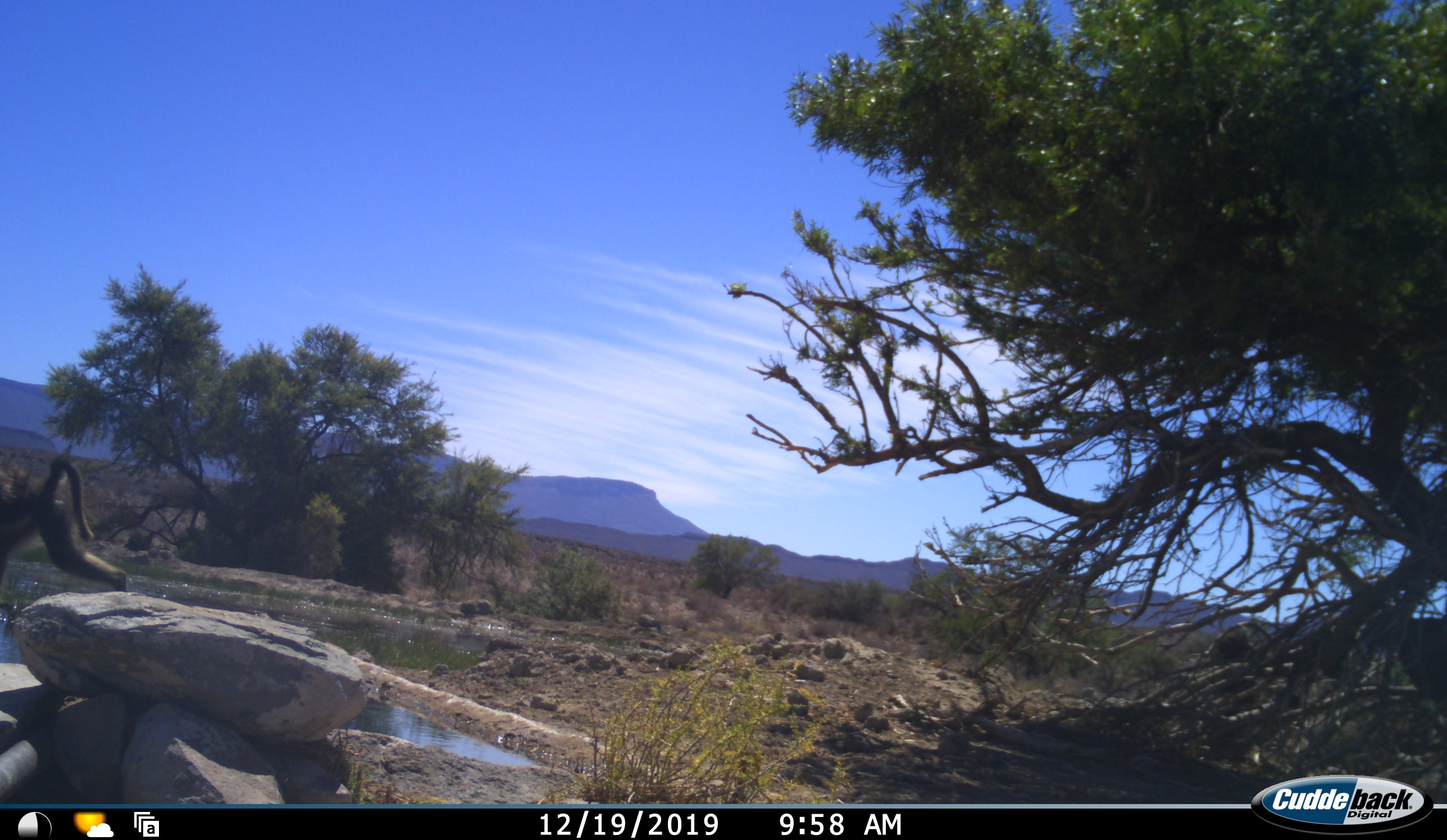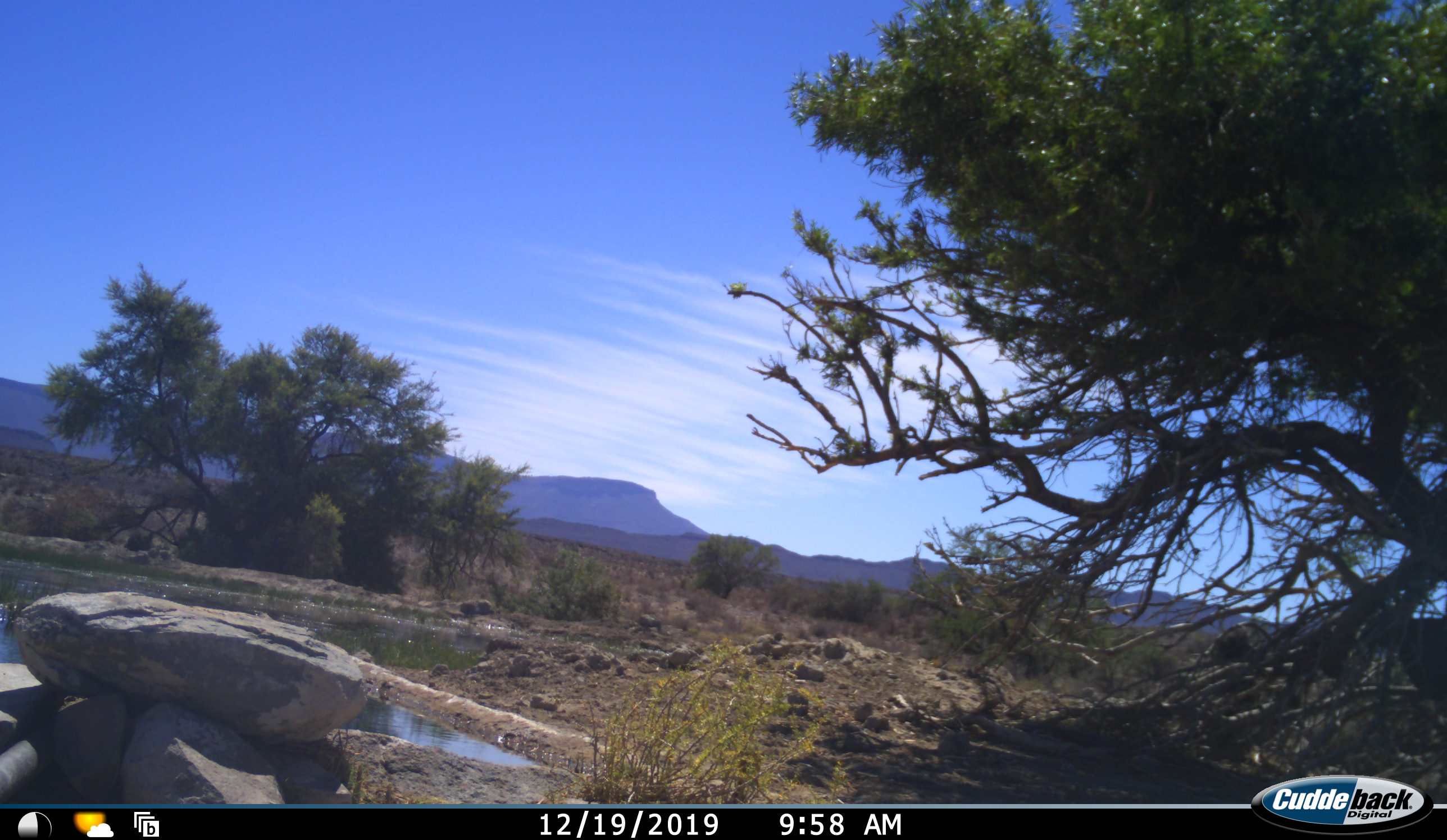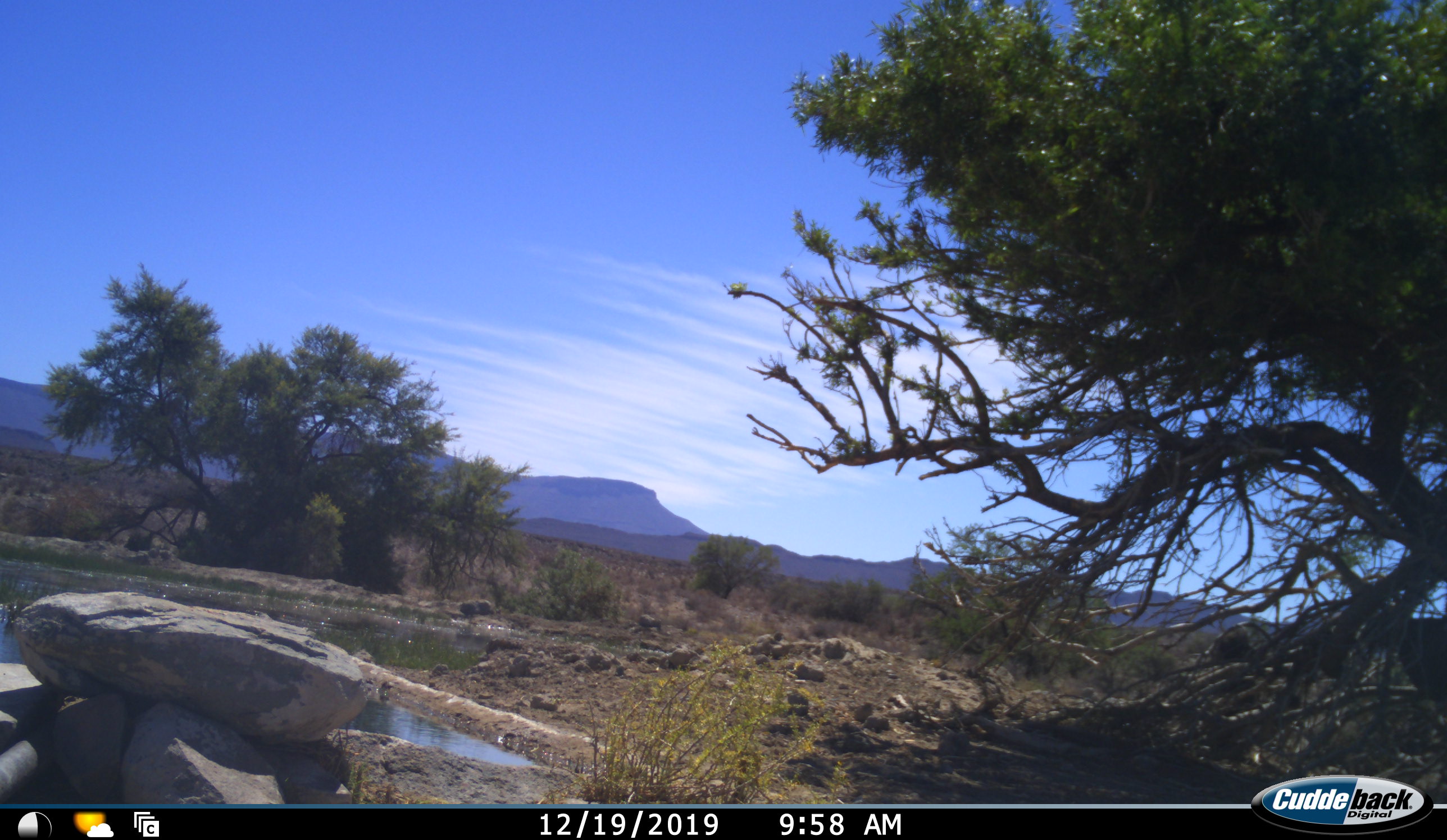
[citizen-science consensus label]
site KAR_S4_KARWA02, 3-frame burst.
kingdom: Animalia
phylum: Chordata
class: Mammalia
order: Primates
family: Cercopithecidae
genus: Papio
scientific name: Papio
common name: baboon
Baboon (Papio), count 1. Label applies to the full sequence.